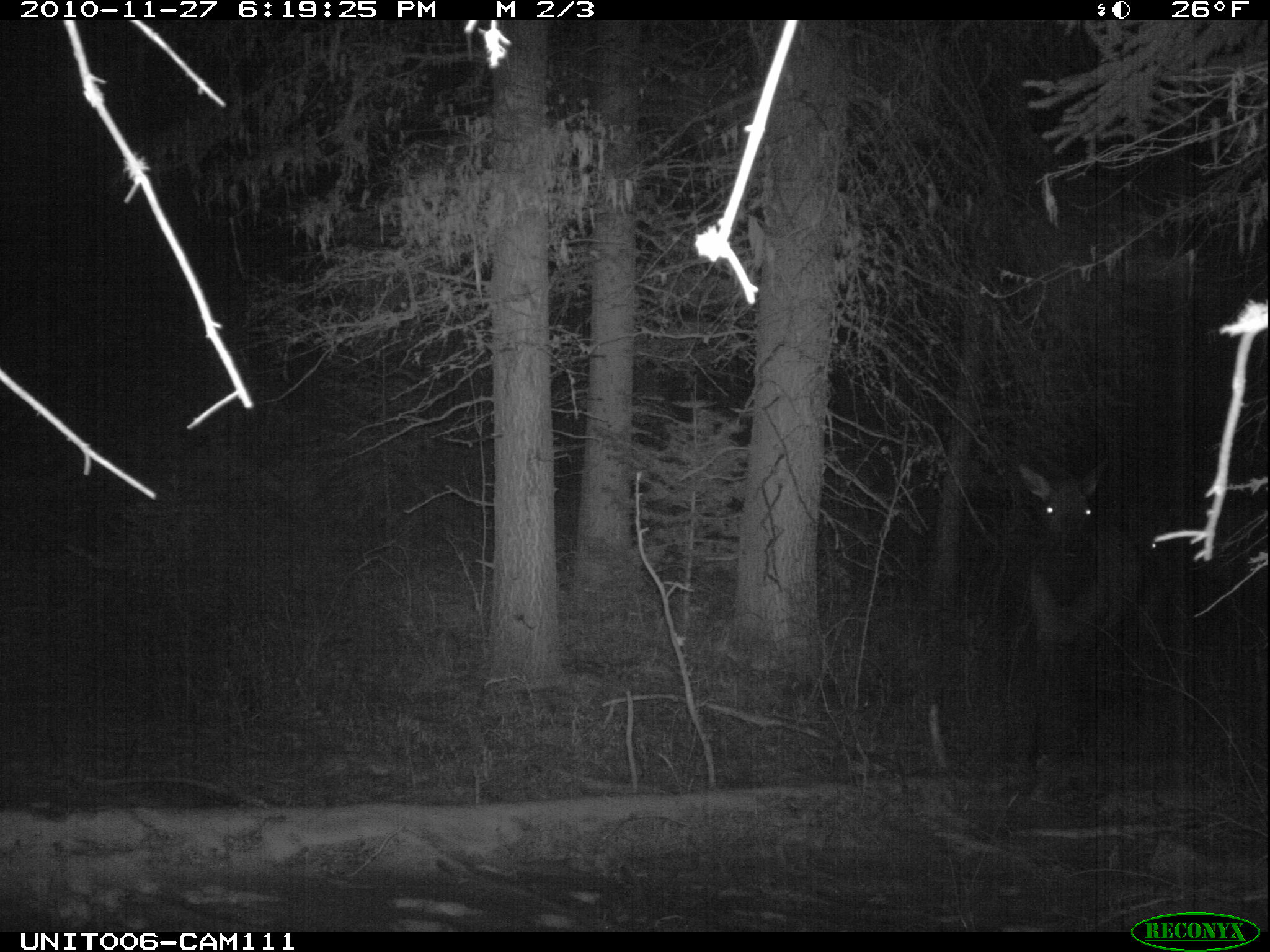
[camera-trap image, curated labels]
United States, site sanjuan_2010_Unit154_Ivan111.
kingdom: Animalia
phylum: Chordata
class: Mammalia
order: Artiodactyla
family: Cervidae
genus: Cervus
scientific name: Cervus elaphus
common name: red deer